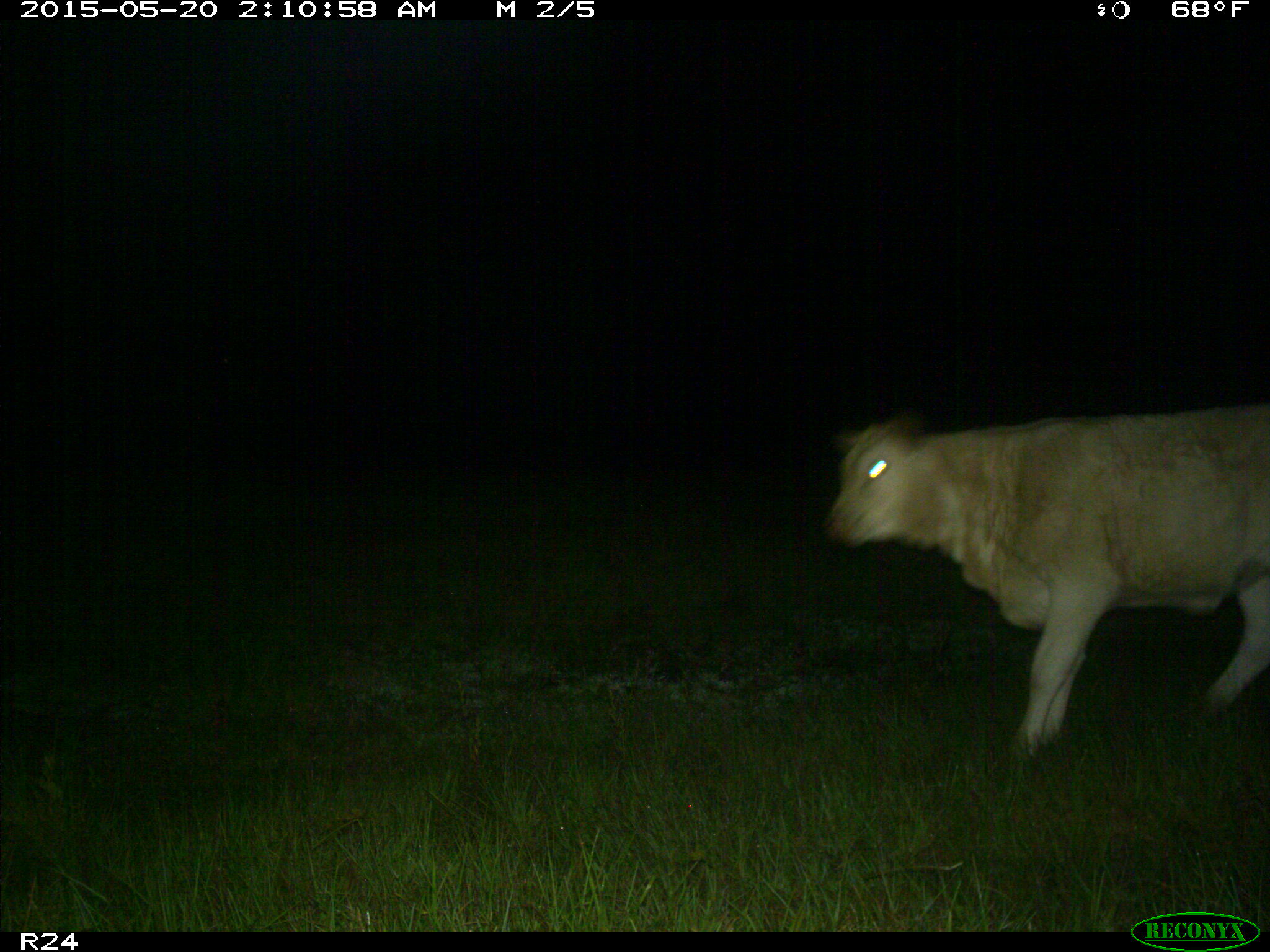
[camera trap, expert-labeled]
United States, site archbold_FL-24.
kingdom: Animalia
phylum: Chordata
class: Mammalia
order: Artiodactyla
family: Bovidae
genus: Bos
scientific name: Bos taurus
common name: domestic cow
Bos taurus (domestic cow).